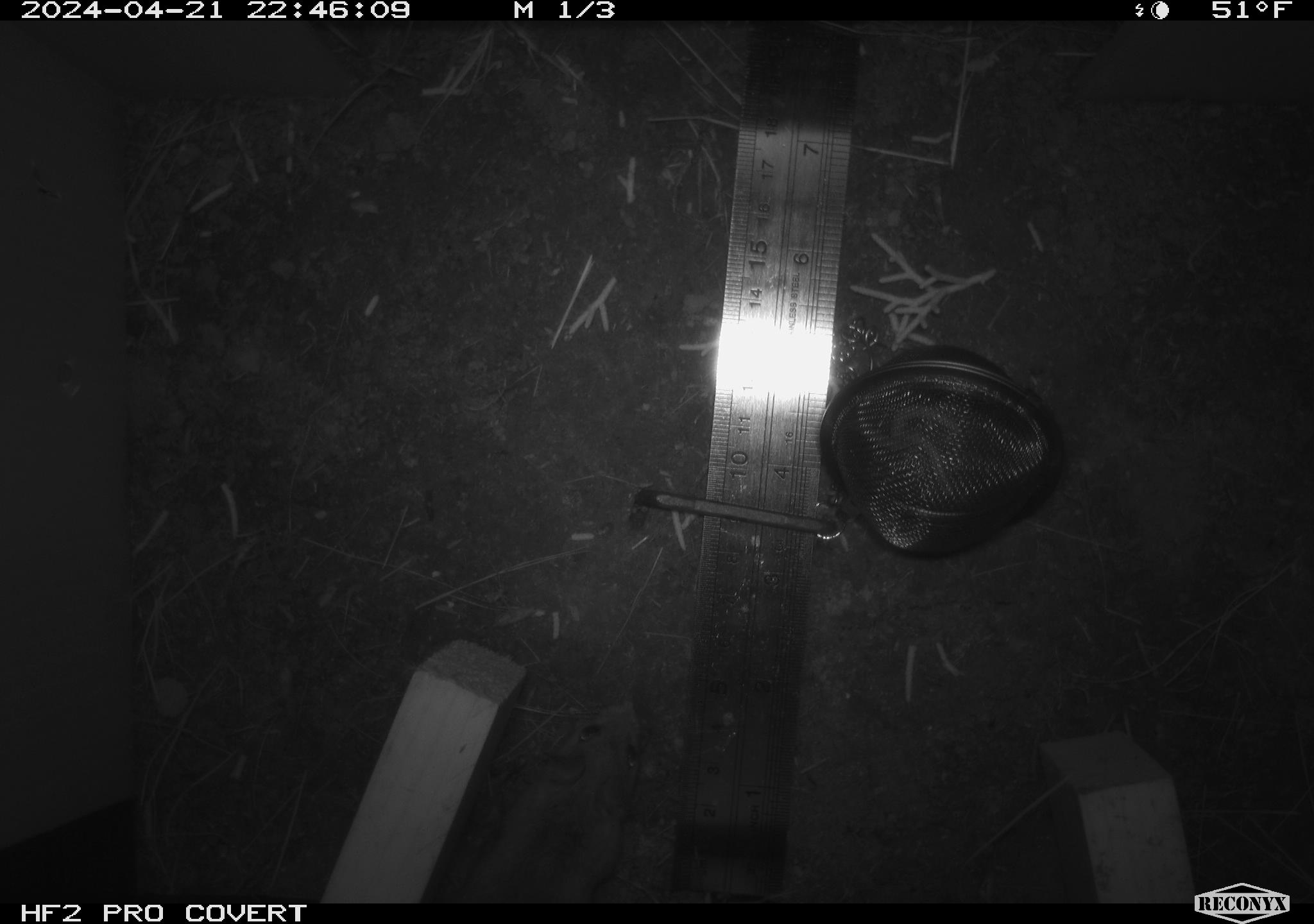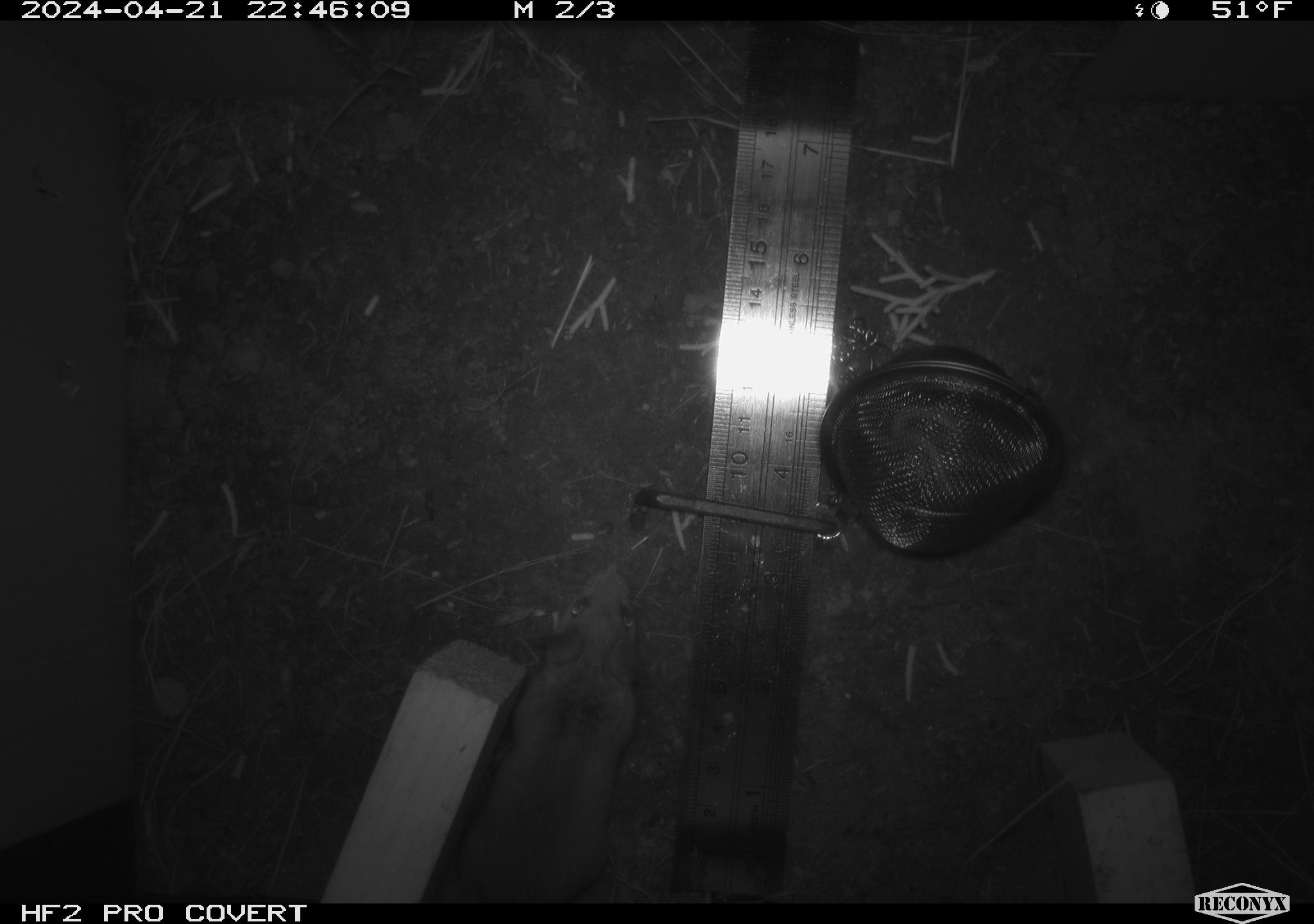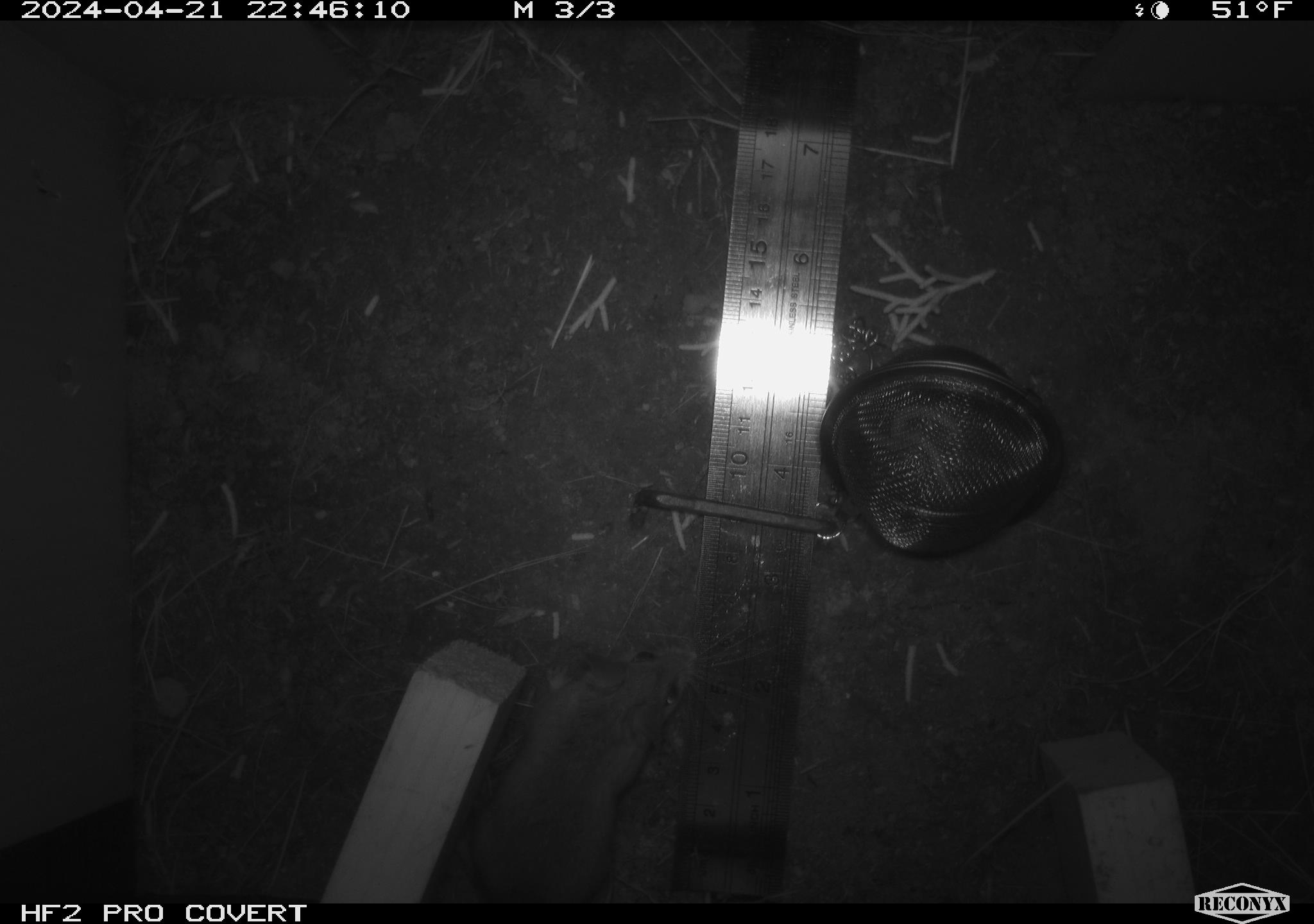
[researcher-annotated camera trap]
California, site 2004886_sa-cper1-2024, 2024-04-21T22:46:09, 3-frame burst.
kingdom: Animalia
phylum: Chordata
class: Mammalia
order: Rodentia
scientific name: Rodentia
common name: rodent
Rodent (Rodentia).